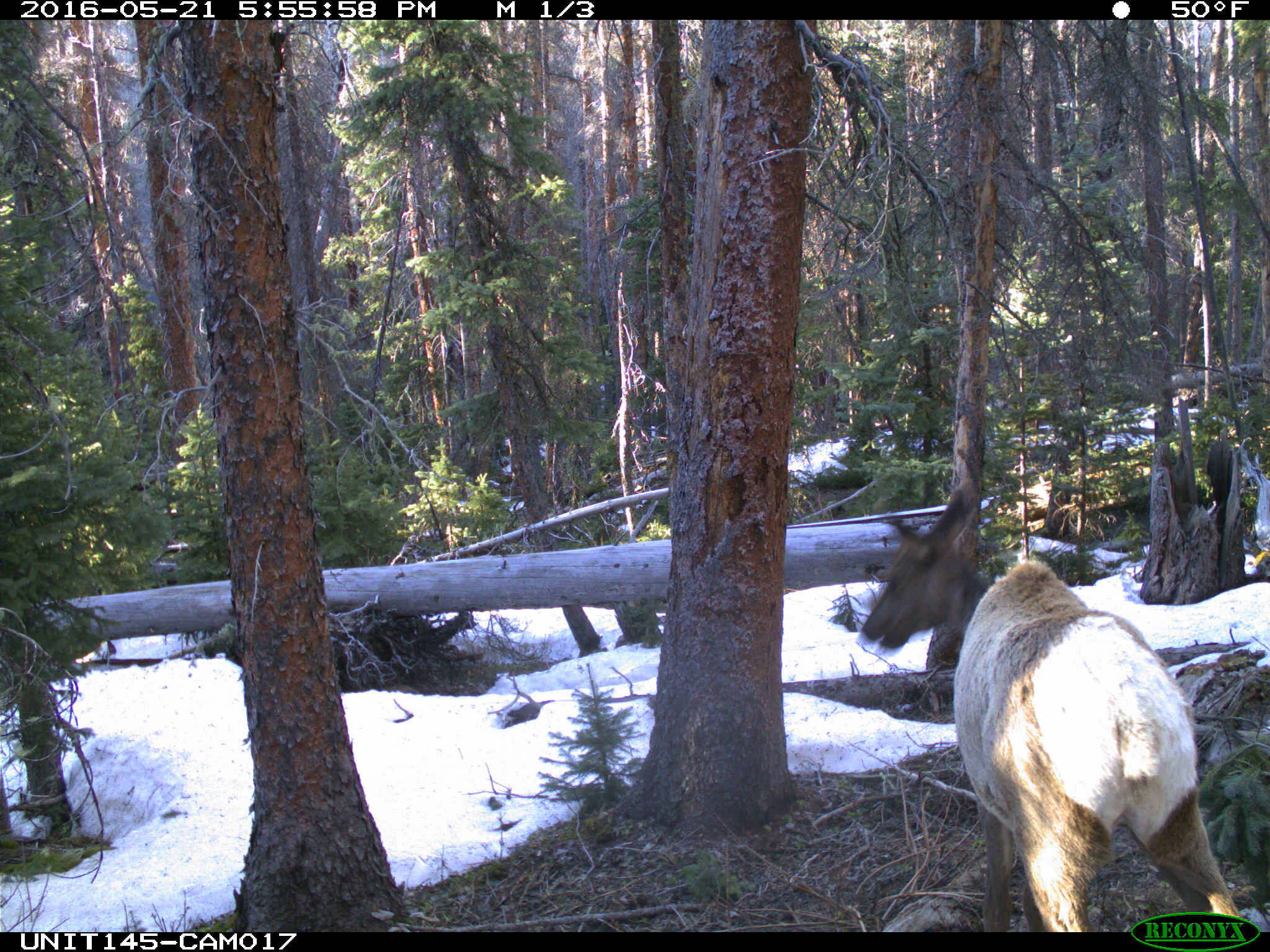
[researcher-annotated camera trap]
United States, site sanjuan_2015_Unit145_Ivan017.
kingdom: Animalia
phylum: Chordata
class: Mammalia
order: Artiodactyla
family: Cervidae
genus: Cervus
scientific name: Cervus elaphus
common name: red deer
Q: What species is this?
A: Cervus elaphus (red deer).